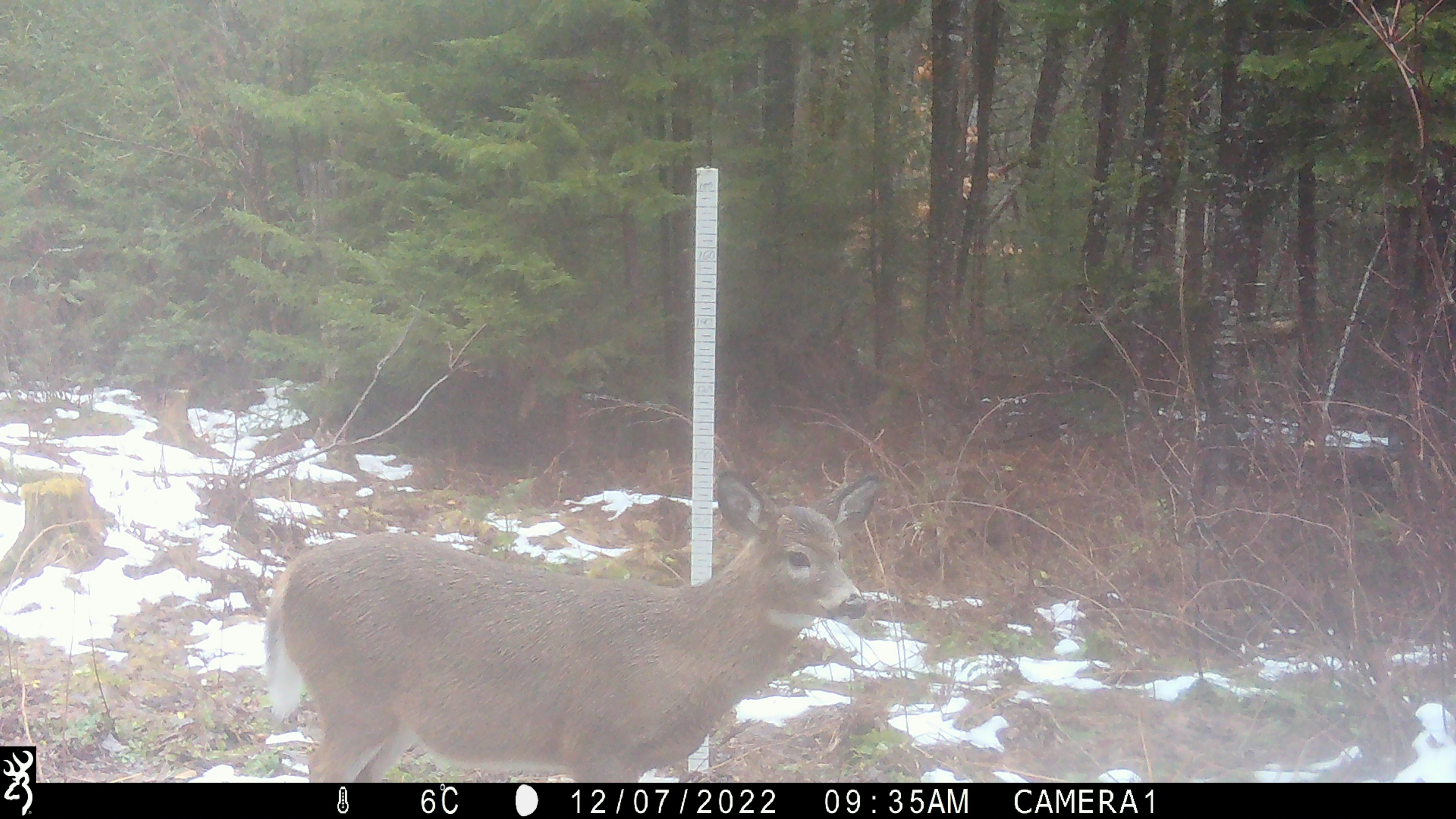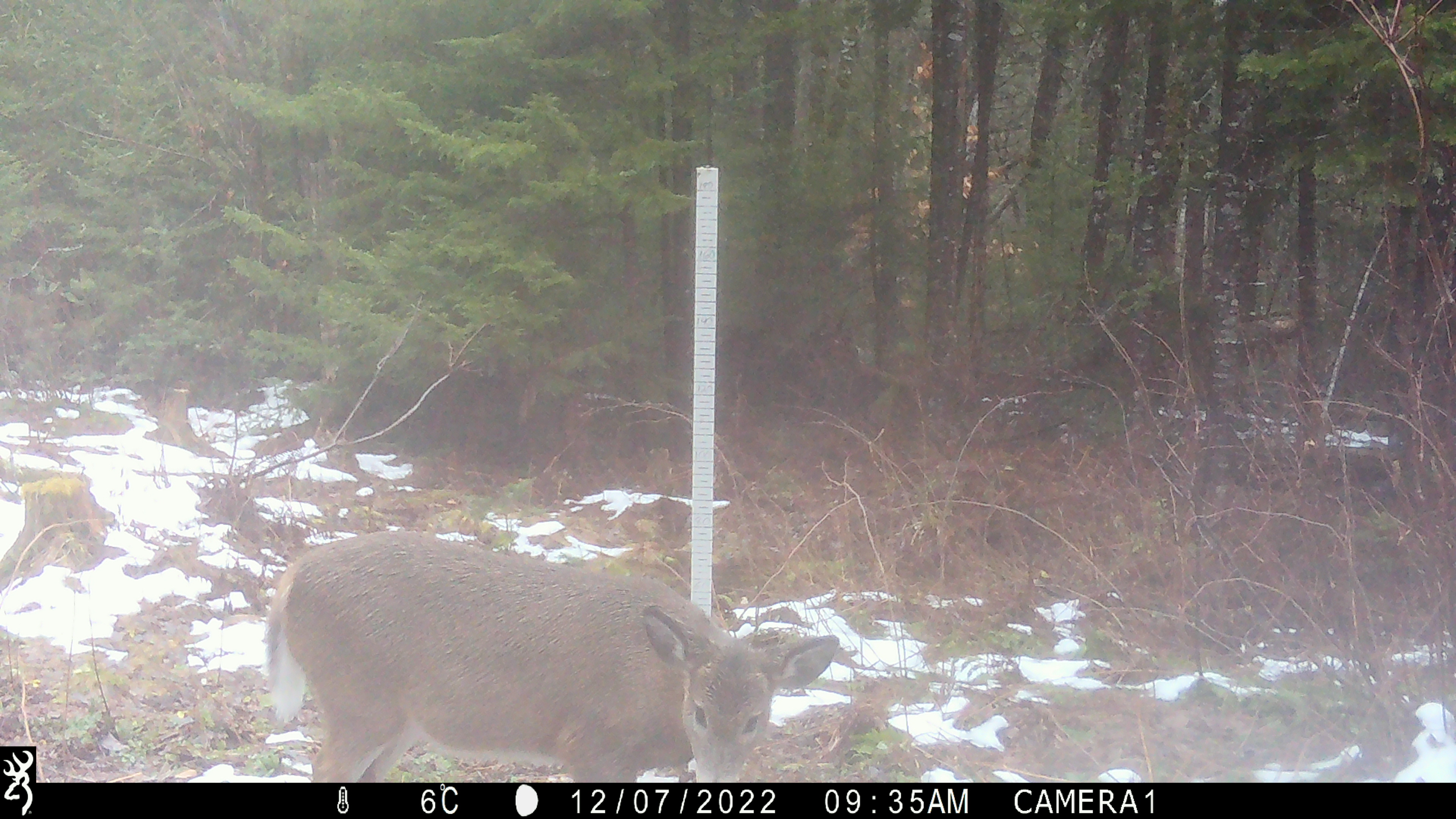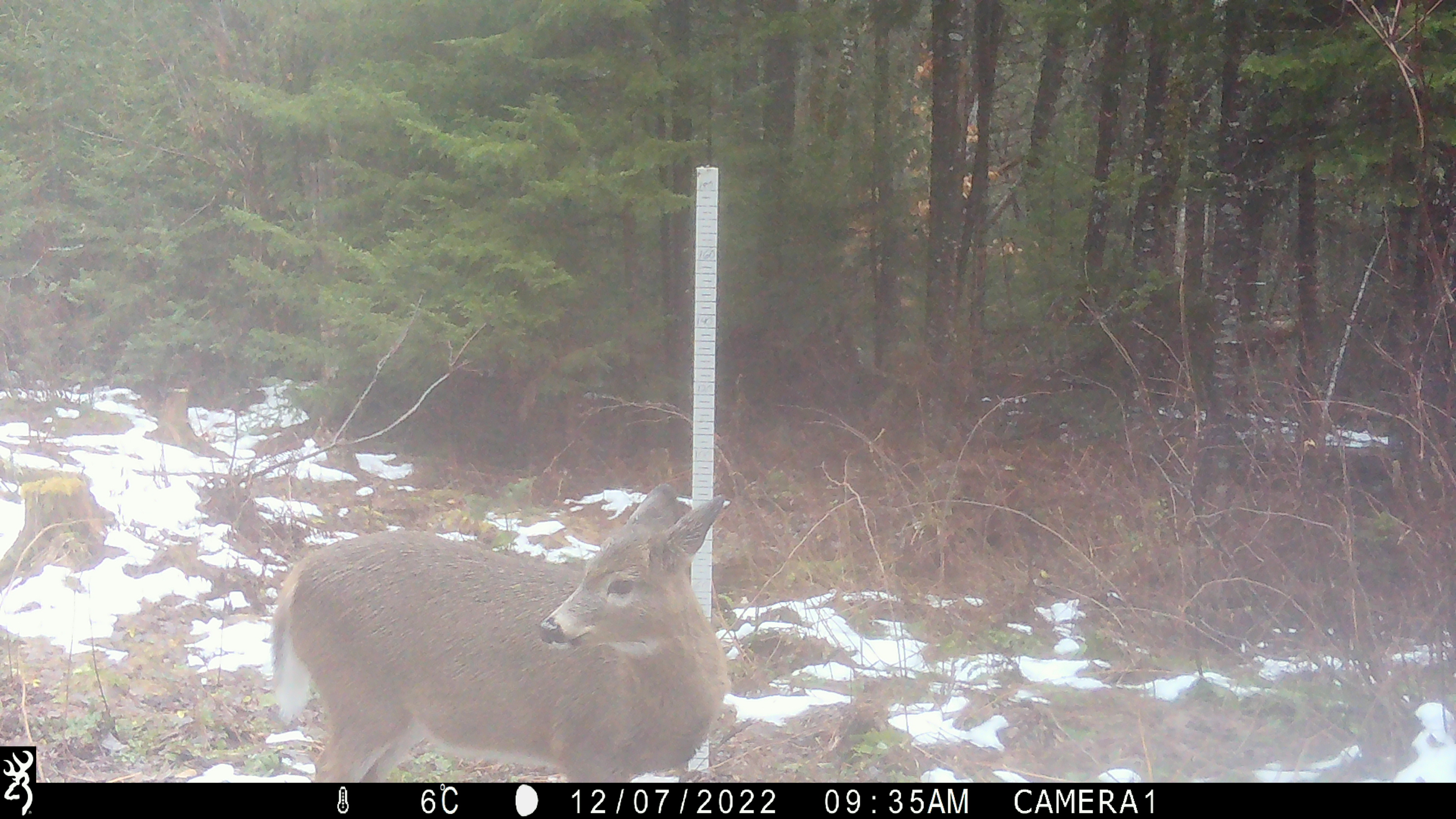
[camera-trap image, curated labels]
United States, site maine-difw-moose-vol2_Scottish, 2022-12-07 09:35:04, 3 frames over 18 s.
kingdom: Animalia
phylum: Chordata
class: Mammalia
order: Artiodactyla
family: Cervidae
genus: Odocoileus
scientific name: Odocoileus virginianus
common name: white-tailed deer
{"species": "white-tailed deer (Odocoileus virginianus)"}